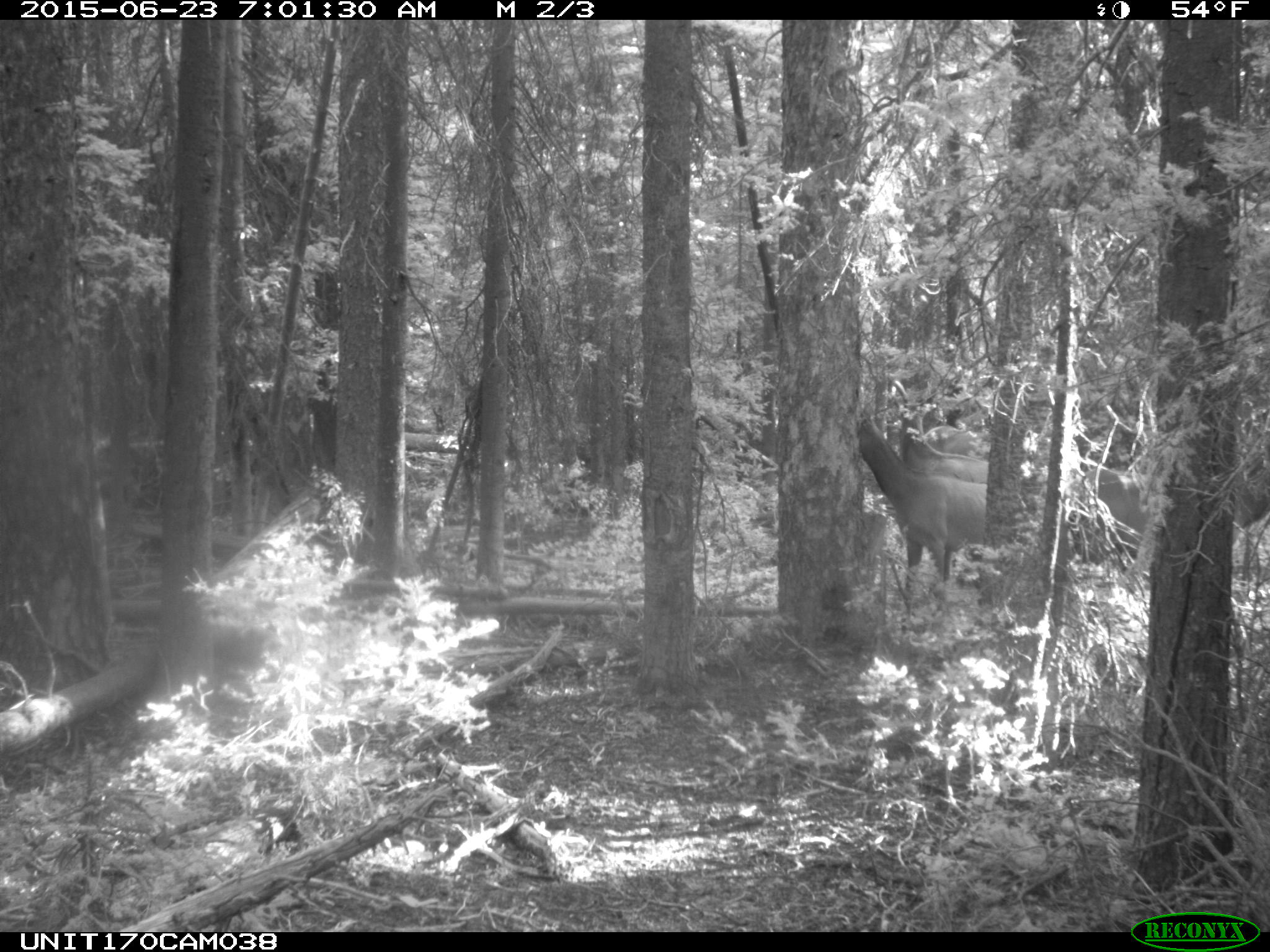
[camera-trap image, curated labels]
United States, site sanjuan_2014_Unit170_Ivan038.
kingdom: Animalia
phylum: Chordata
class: Mammalia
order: Artiodactyla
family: Cervidae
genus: Cervus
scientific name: Cervus elaphus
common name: red deer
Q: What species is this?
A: Cervus elaphus (red deer).